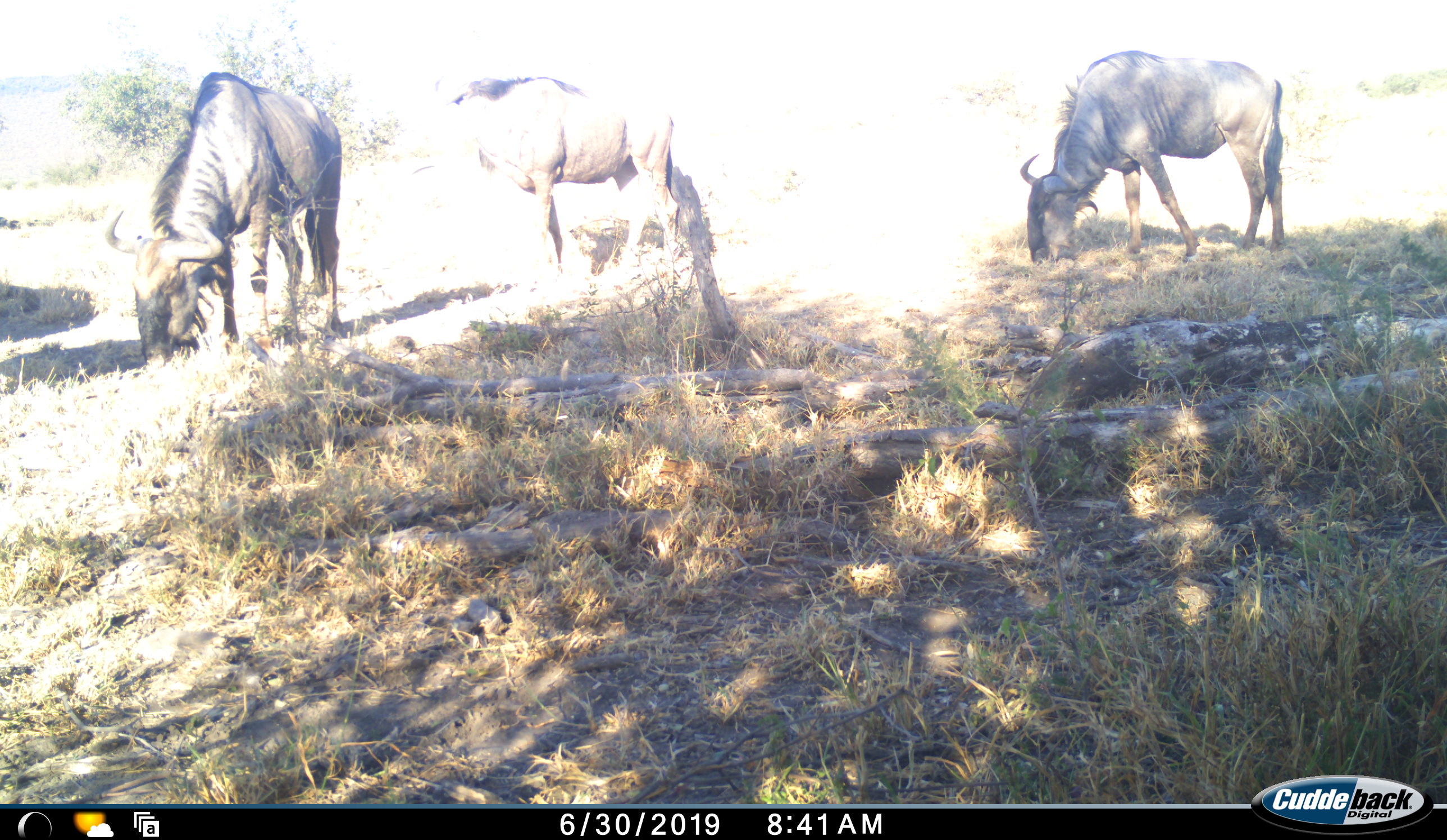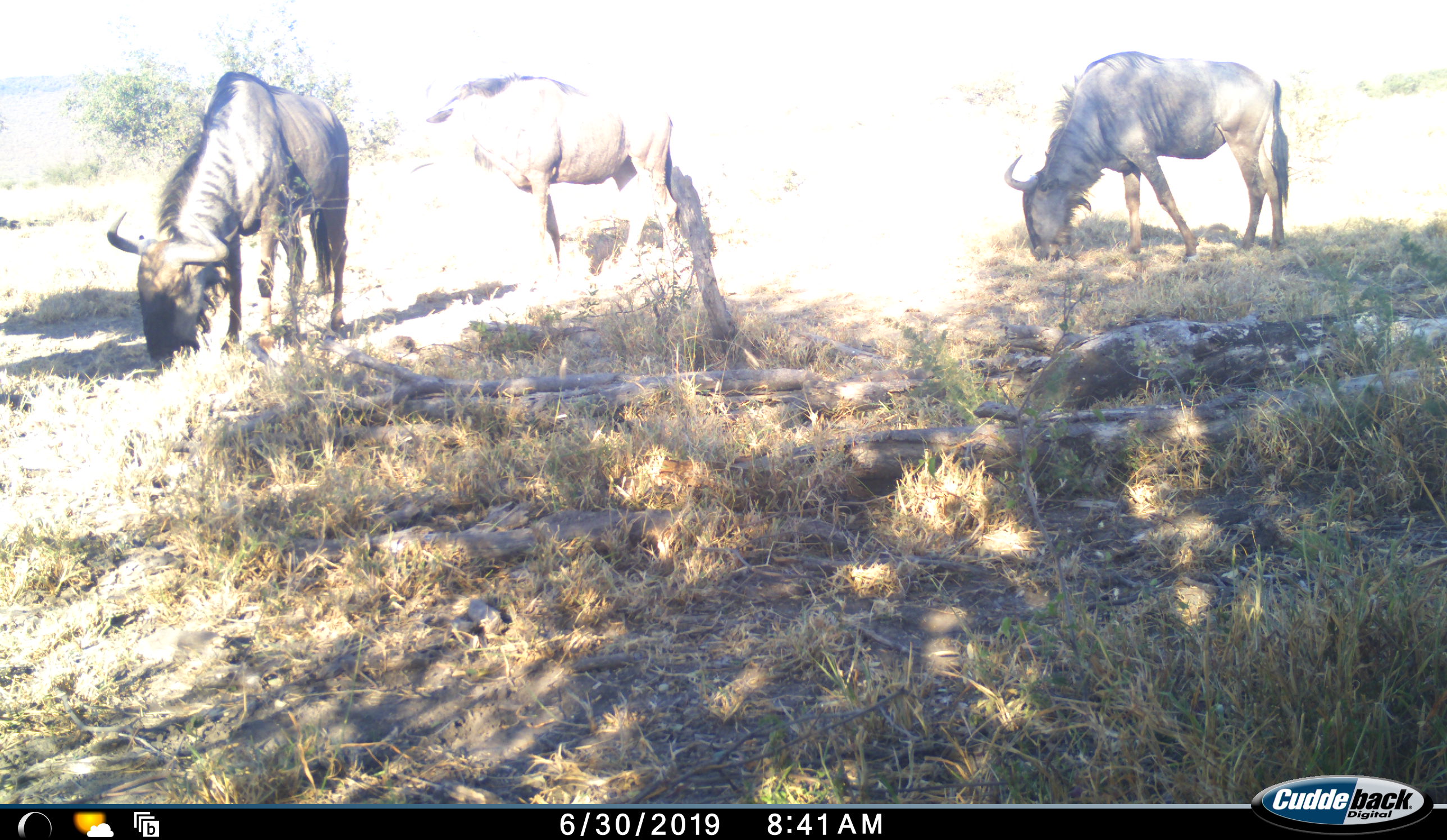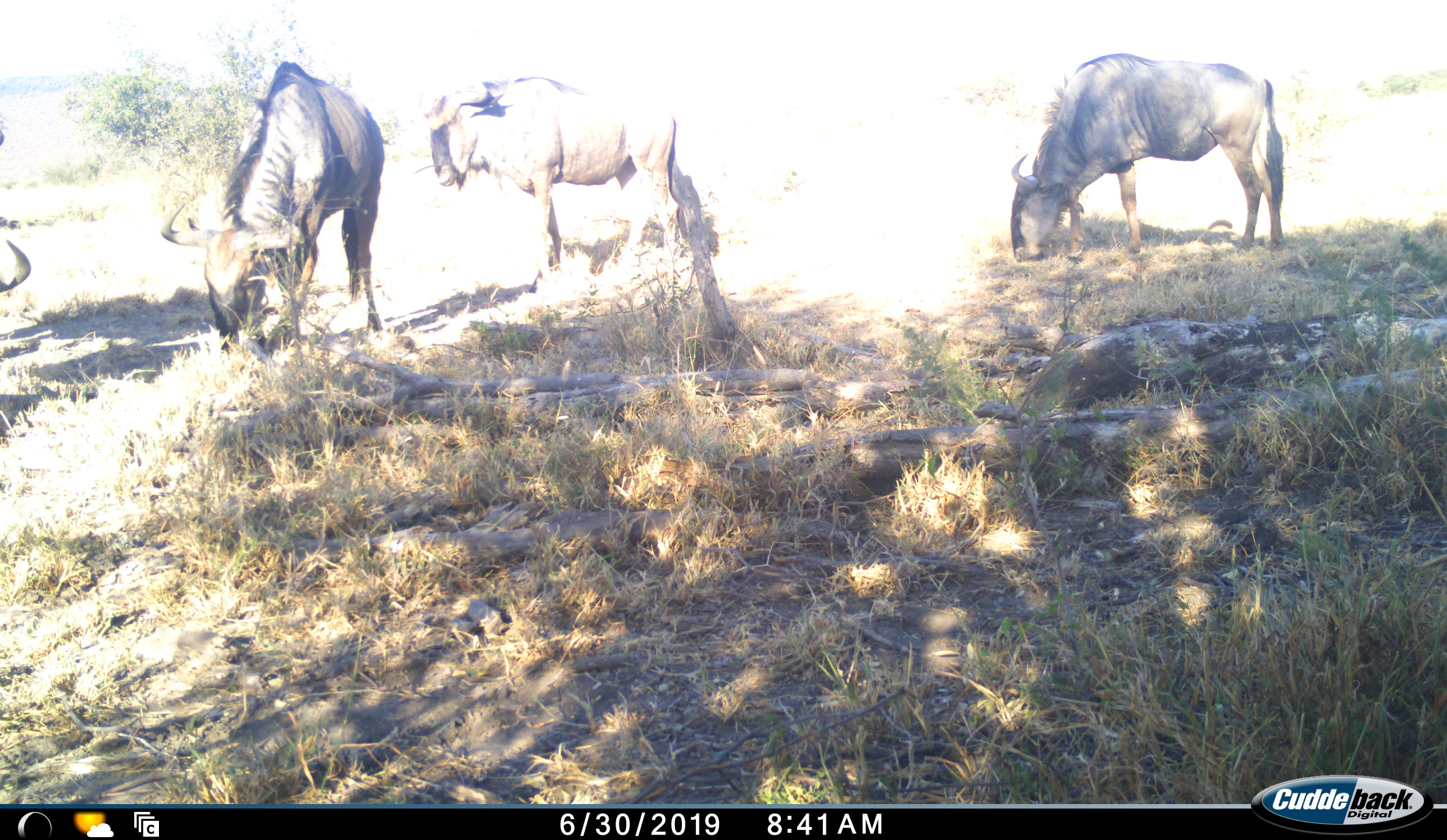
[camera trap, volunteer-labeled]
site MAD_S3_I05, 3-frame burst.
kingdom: Animalia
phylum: Chordata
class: Mammalia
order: Artiodactyla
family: Bovidae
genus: Connochaetes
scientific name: Connochaetes taurinus taurinus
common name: blue wildebeest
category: wildebeestblue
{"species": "wildebeestblue (blue wildebeest) (Connochaetes taurinus taurinus)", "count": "4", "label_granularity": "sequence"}